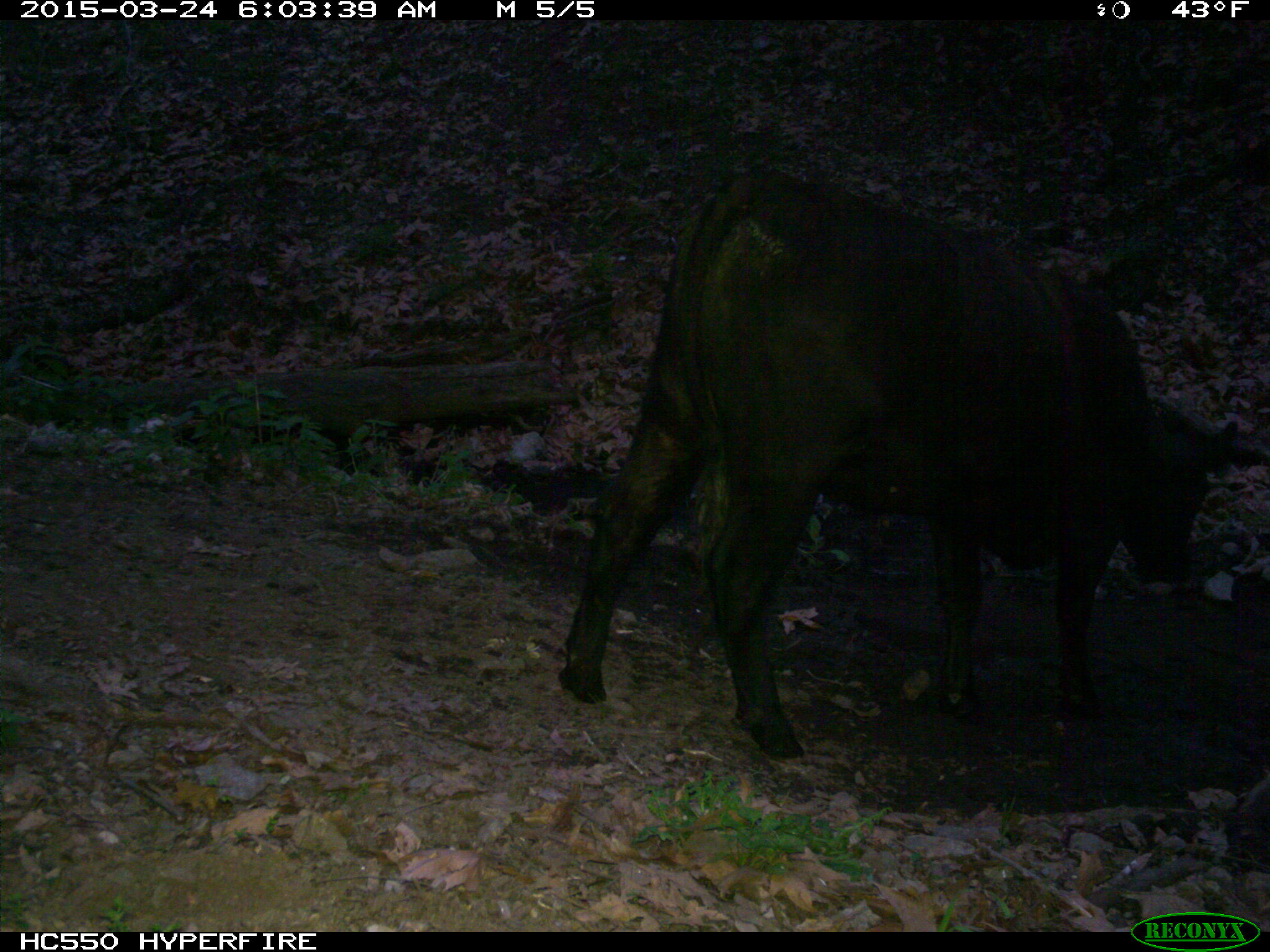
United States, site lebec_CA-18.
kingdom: Animalia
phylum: Chordata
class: Mammalia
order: Artiodactyla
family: Bovidae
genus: Bos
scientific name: Bos taurus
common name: domestic cow